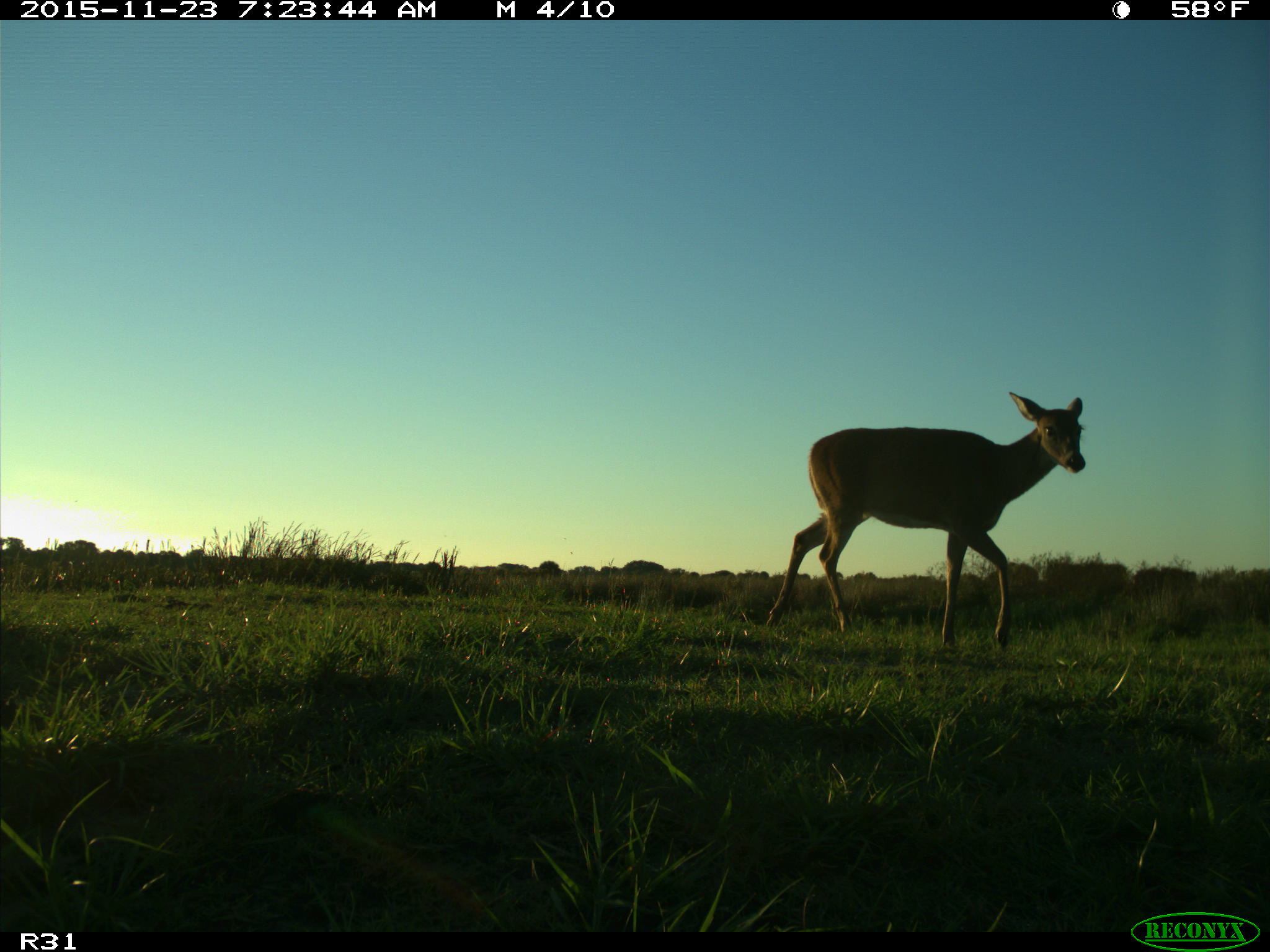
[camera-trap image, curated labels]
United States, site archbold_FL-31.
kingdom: Animalia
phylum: Chordata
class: Mammalia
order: Artiodactyla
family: Cervidae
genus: Odocoileus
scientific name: Odocoileus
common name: deer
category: unidentified deer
Unidentified deer (deer) (Odocoileus).